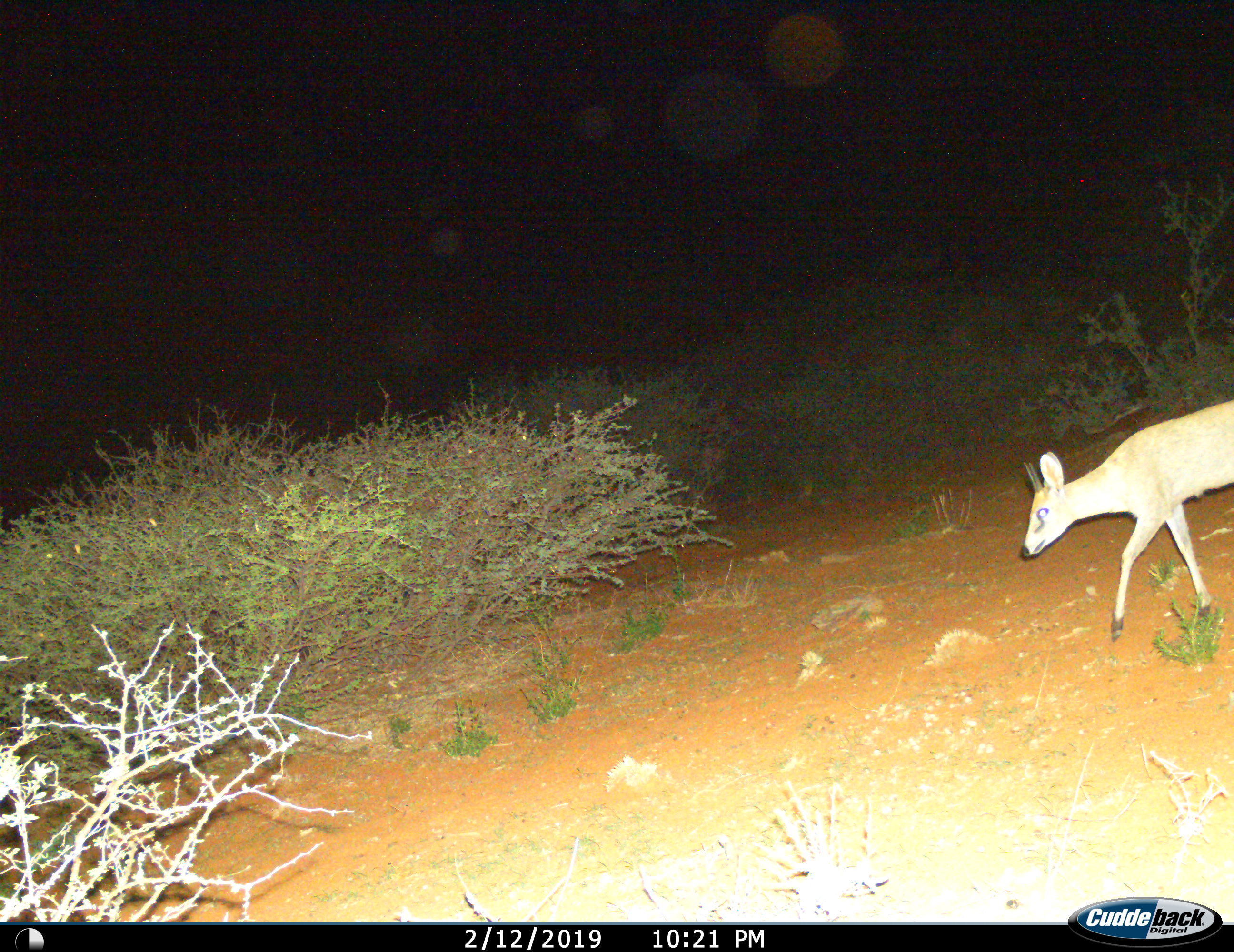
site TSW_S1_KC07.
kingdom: Animalia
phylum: Chordata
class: Mammalia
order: Artiodactyla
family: Bovidae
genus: Sylvicapra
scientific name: Sylvicapra grimmia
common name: common duiker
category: duikercommongrey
Duikercommongrey (common duiker) (Sylvicapra grimmia), count 1. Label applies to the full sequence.